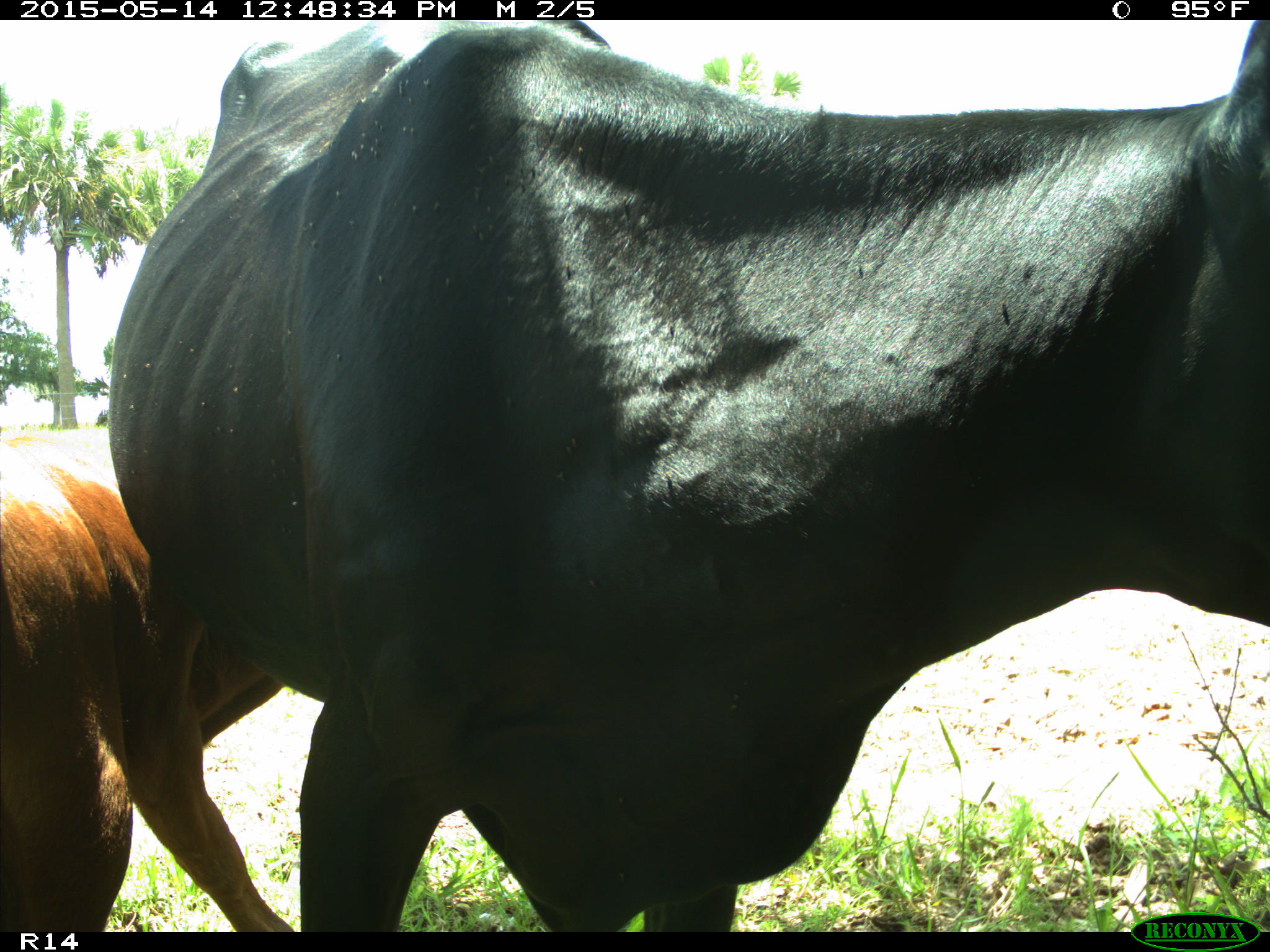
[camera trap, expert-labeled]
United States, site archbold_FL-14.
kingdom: Animalia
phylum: Chordata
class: Mammalia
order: Artiodactyla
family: Bovidae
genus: Bos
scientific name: Bos taurus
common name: domestic cow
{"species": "Bos taurus (domestic cow)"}